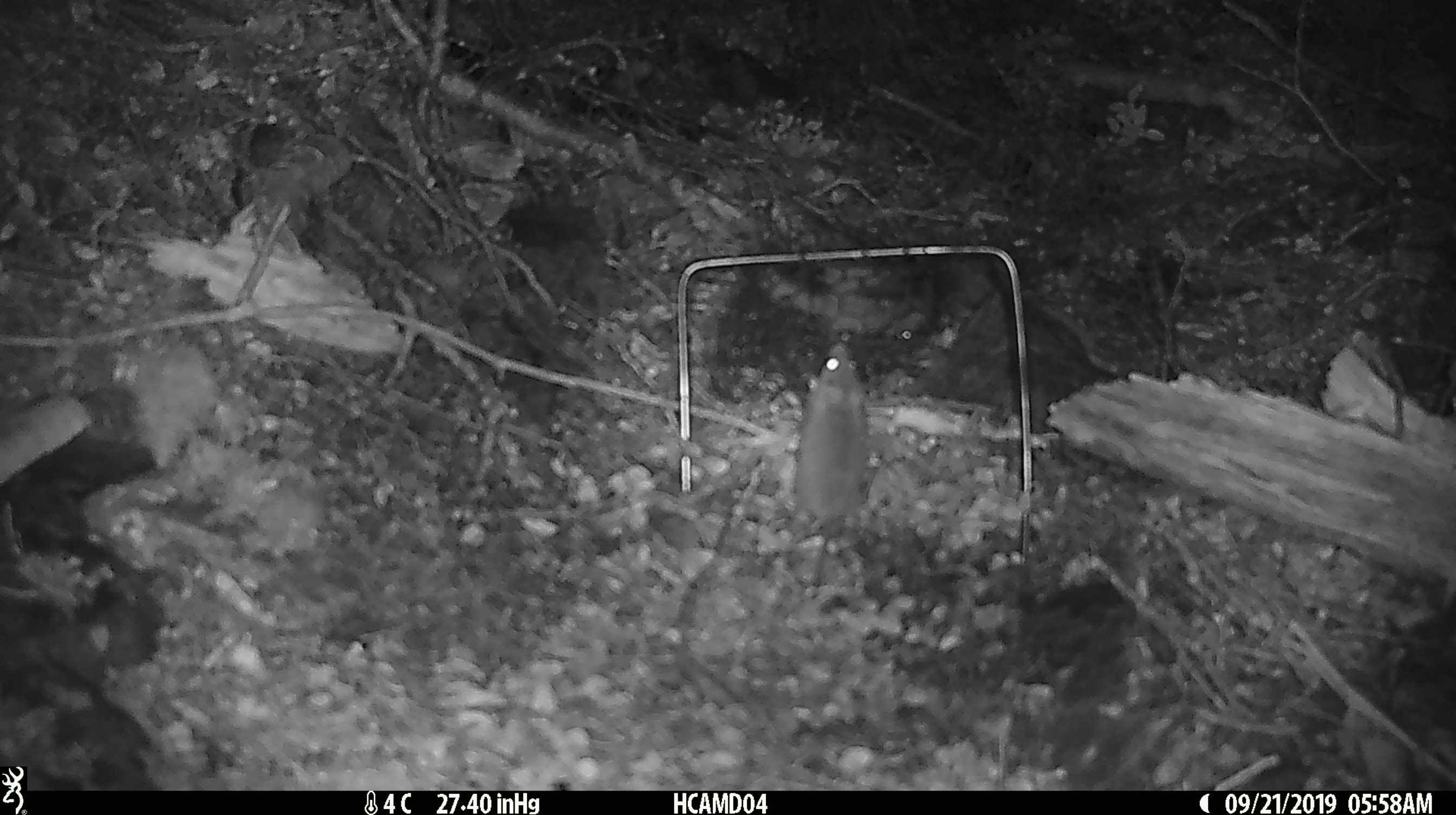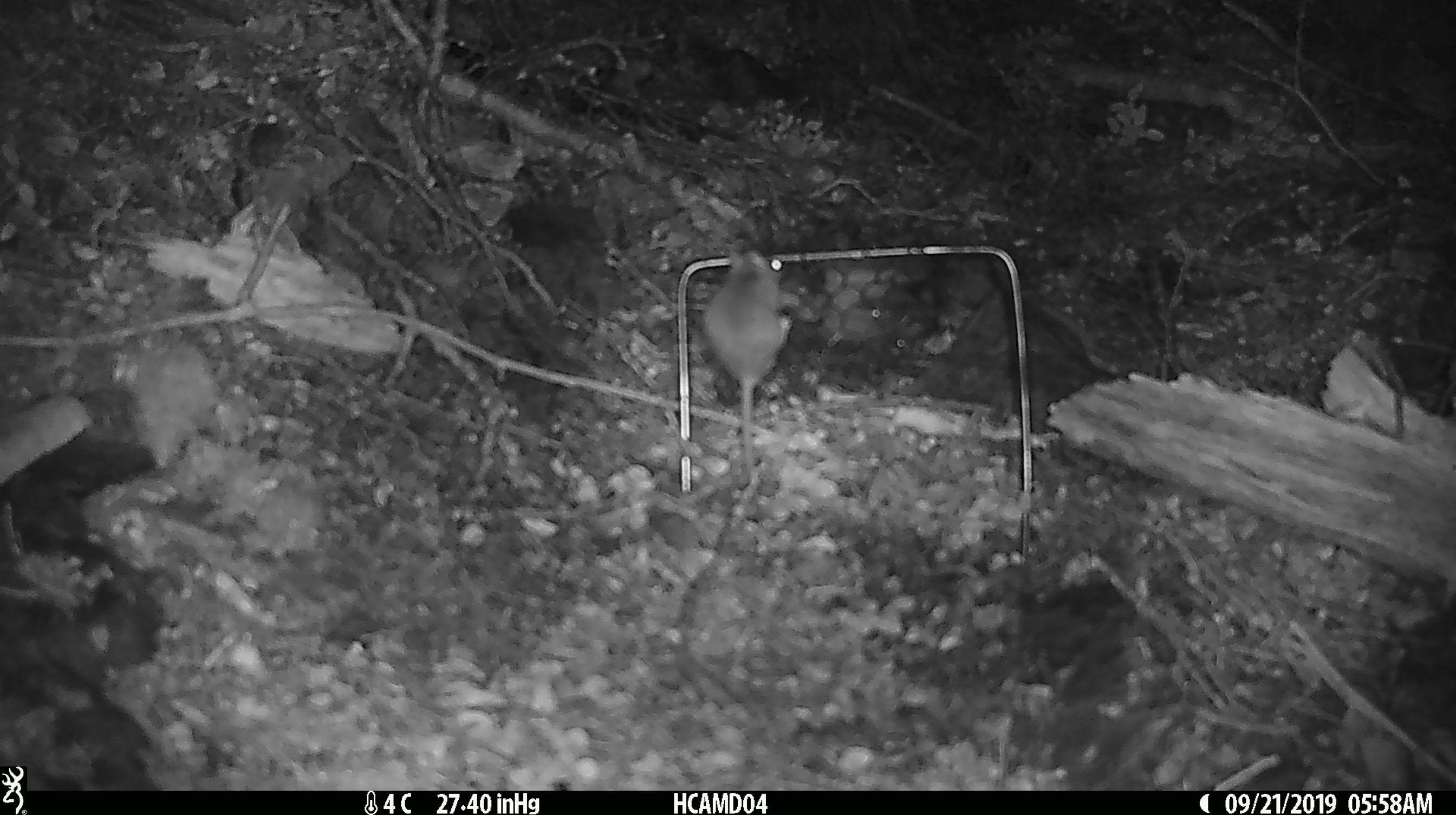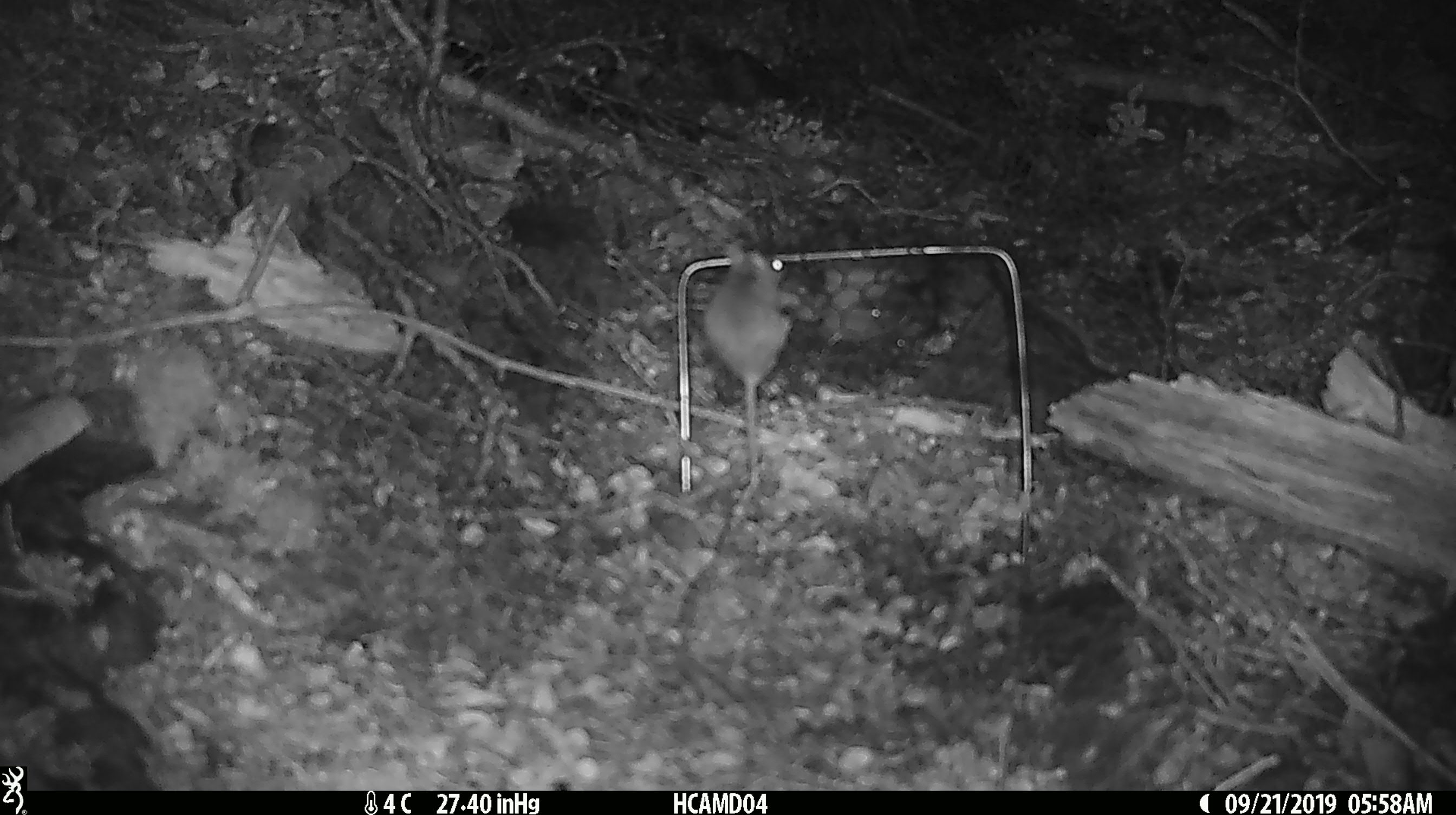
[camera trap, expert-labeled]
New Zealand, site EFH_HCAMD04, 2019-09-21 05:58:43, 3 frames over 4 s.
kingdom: Animalia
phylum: Chordata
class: Mammalia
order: Rodentia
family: Muridae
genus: Mus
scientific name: Mus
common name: mouse